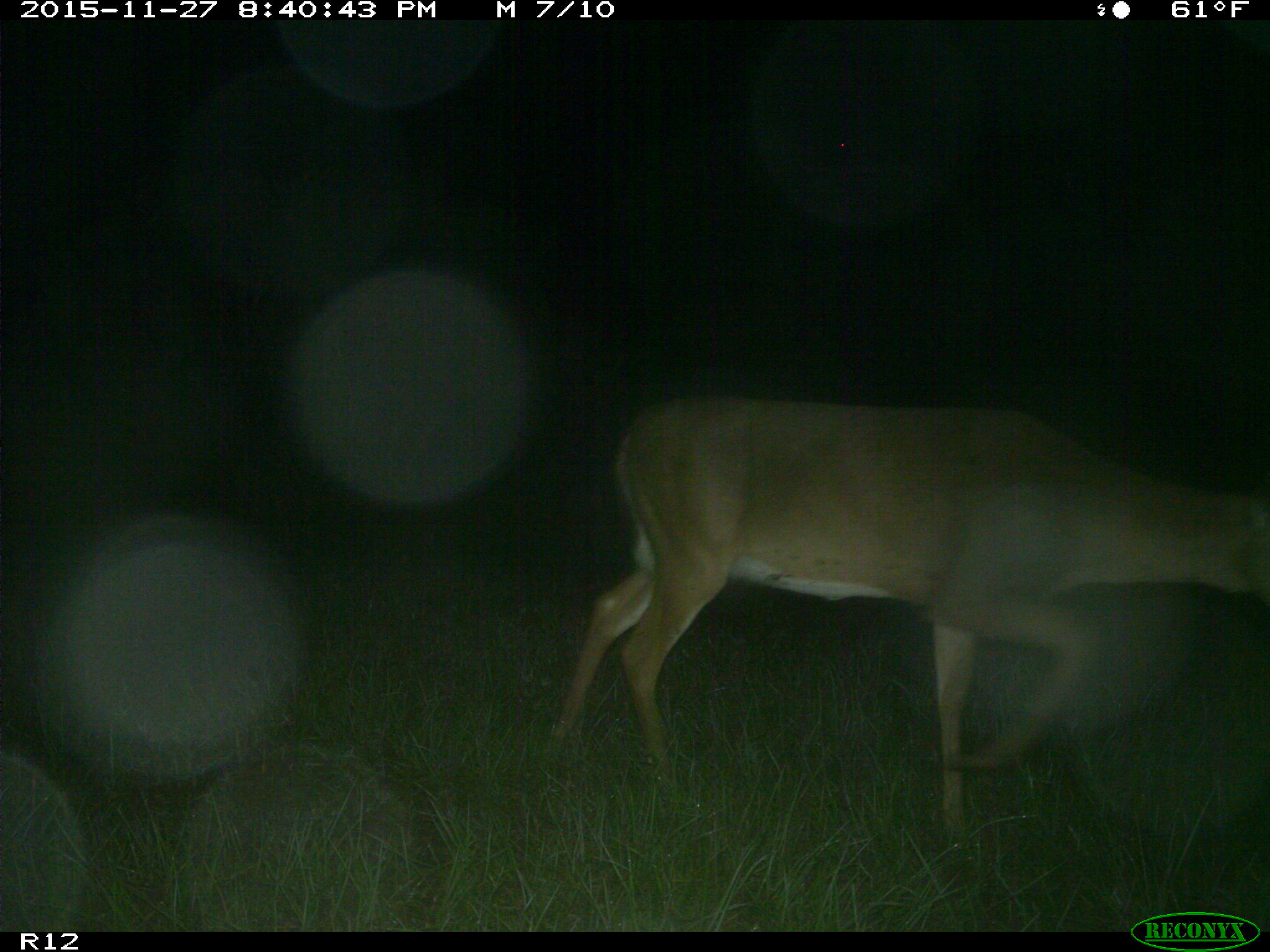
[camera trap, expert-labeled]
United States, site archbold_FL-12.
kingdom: Animalia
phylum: Chordata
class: Mammalia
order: Artiodactyla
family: Cervidae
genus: Odocoileus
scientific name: Odocoileus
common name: deer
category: unidentified deer